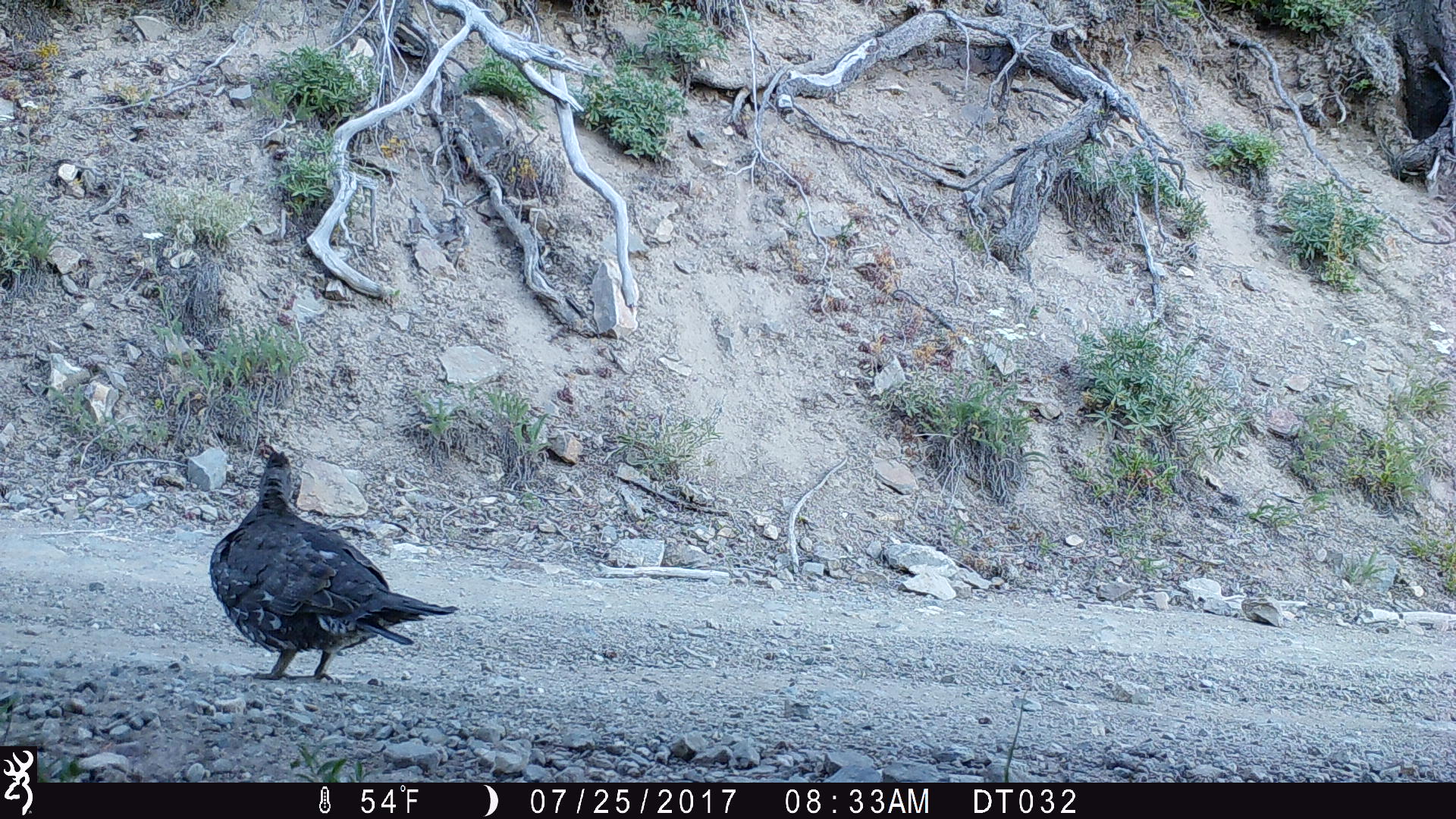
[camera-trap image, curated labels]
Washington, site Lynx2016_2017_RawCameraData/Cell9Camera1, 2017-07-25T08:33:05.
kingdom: Animalia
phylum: Chordata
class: Aves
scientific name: Aves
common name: birds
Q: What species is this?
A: Aves (birds).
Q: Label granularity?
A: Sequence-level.